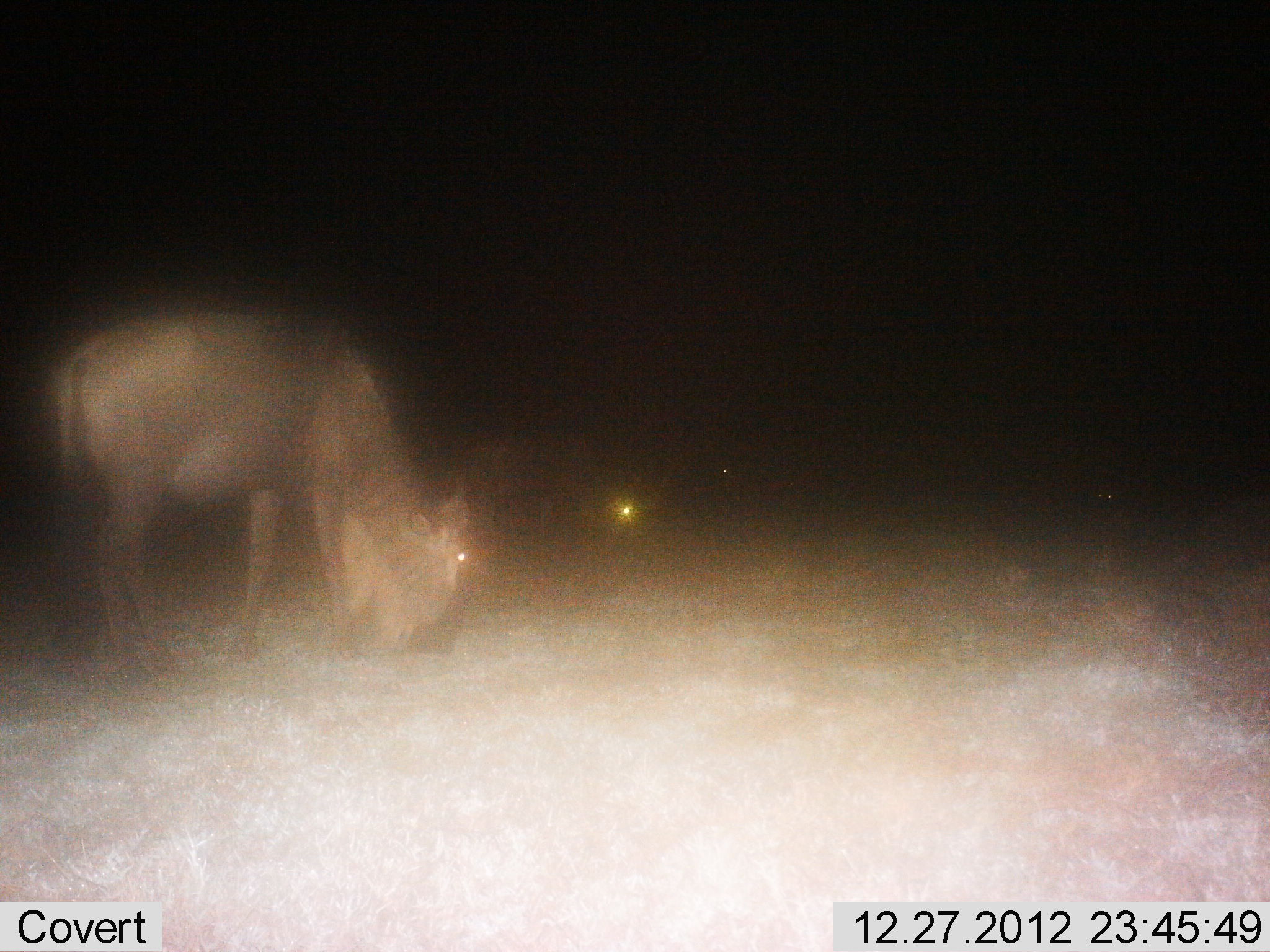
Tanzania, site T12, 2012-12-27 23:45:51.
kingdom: Animalia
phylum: Chordata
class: Mammalia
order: Artiodactyla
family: Bovidae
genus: Connochaetes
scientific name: Connochaetes taurinus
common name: blue wildebeest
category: wildebeest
Wildebeest (blue wildebeest) (Connochaetes taurinus), count 2. Behavior (volunteer vote fractions): standing 20%, resting 0%, moving 0%, interacting 0%. Young present (vote fraction): 0%. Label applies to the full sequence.